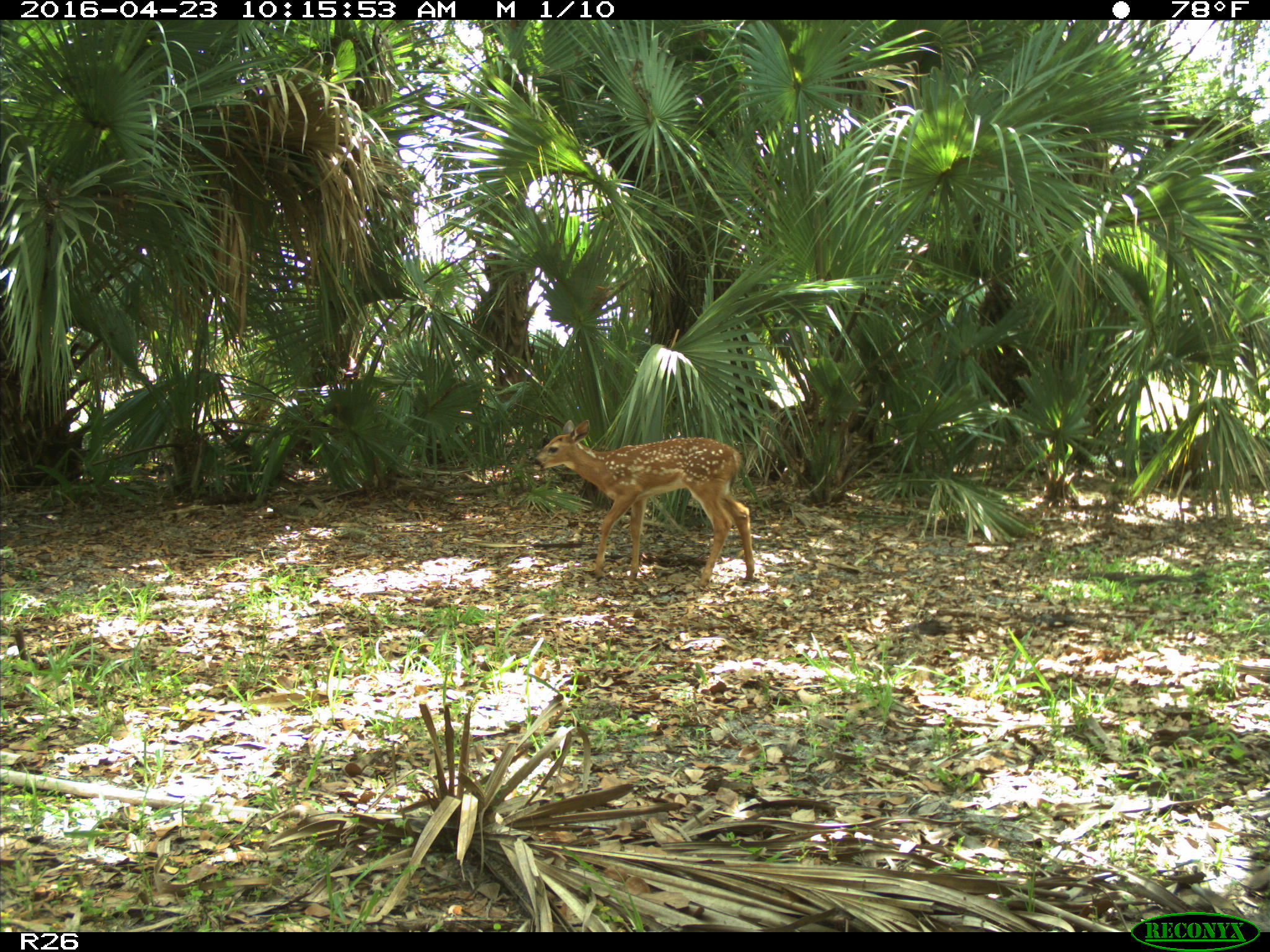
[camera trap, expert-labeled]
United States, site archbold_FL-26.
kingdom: Animalia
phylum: Chordata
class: Mammalia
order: Artiodactyla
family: Cervidae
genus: Odocoileus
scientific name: Odocoileus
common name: deer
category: unidentified deer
Unidentified deer (deer) (Odocoileus).